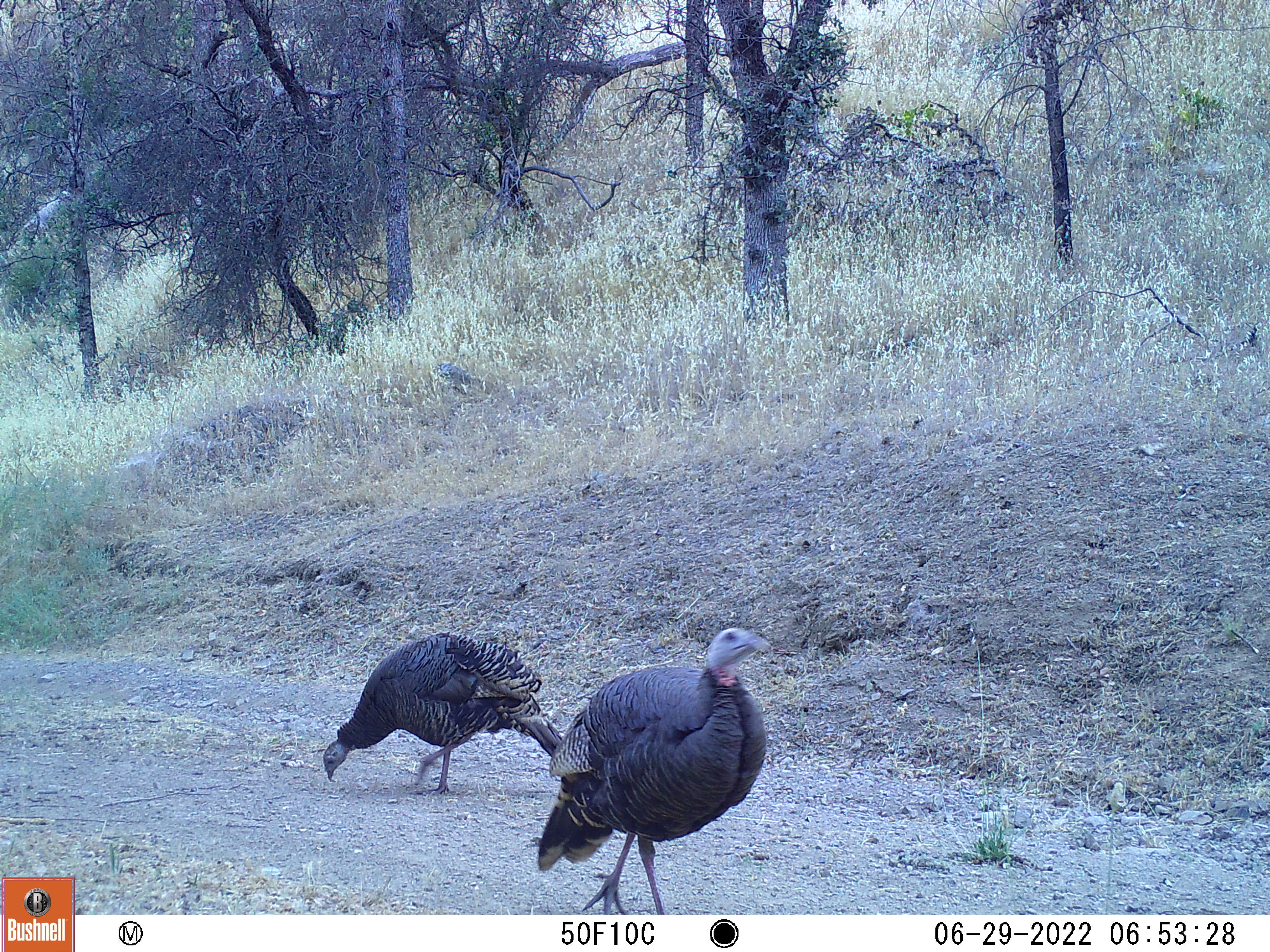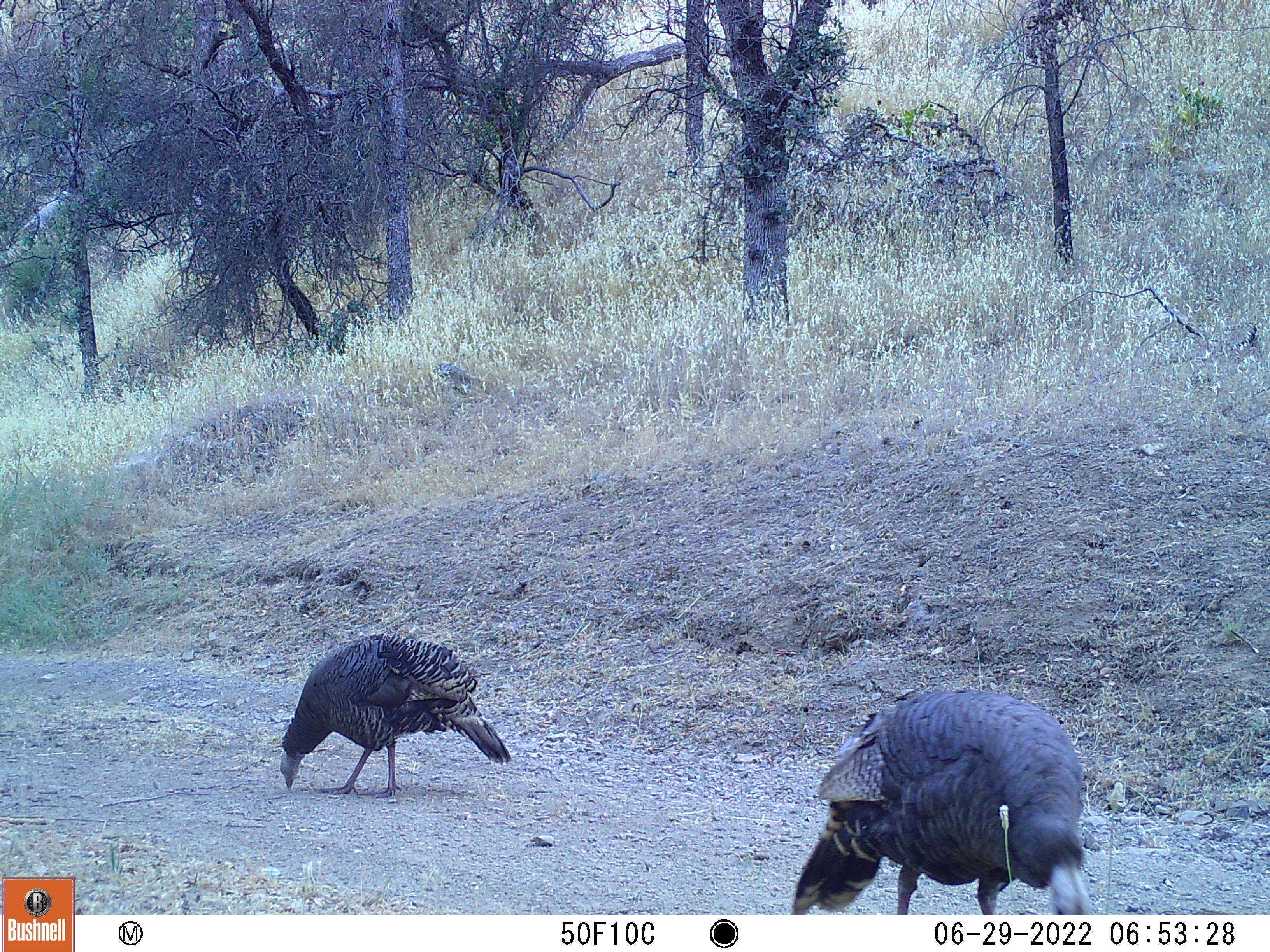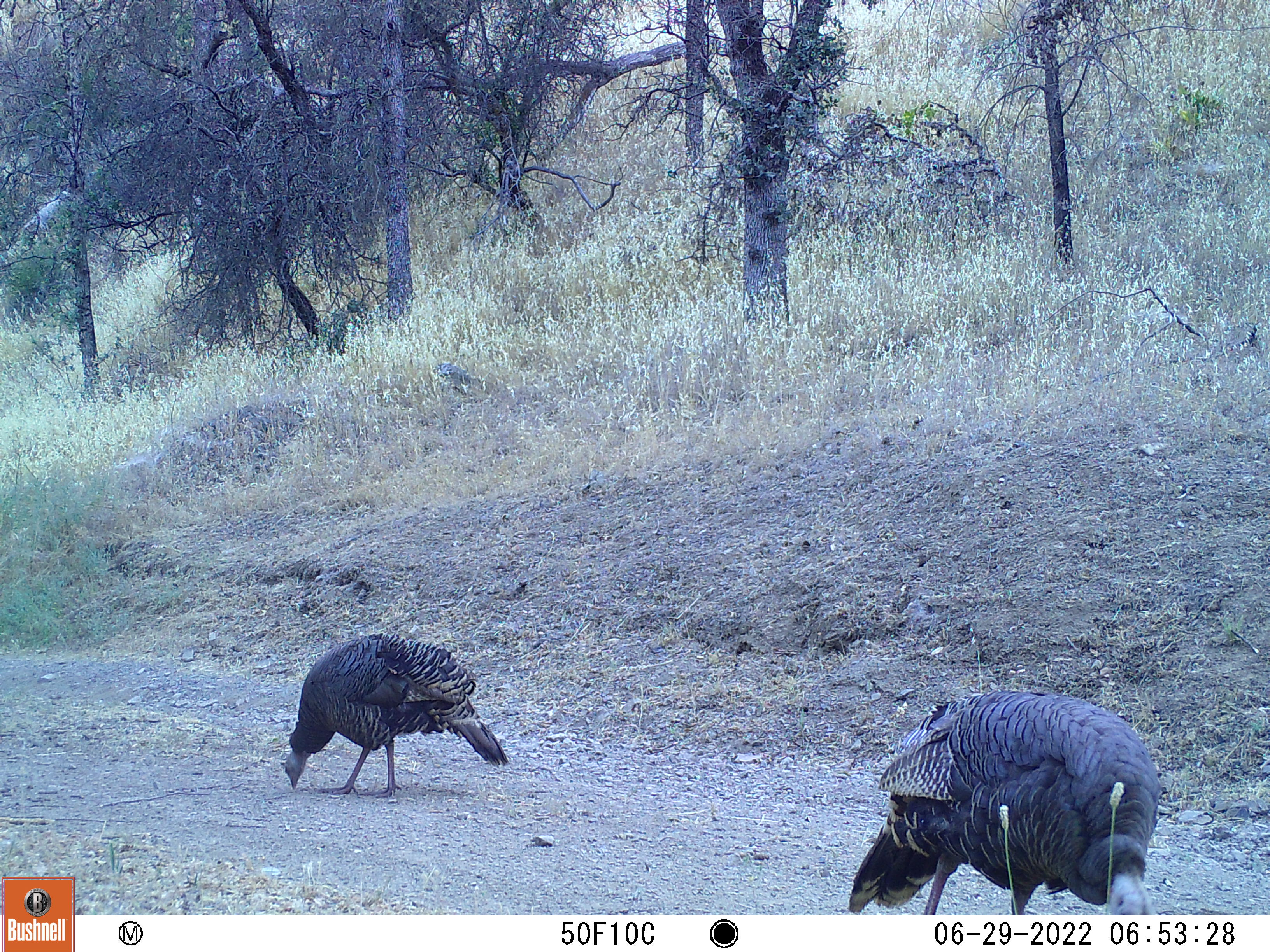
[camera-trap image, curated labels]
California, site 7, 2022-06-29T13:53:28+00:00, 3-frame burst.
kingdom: Animalia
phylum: Chordata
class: Aves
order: Galliformes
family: Phasianidae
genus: Meleagris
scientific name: Meleagris gallopavo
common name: turkey